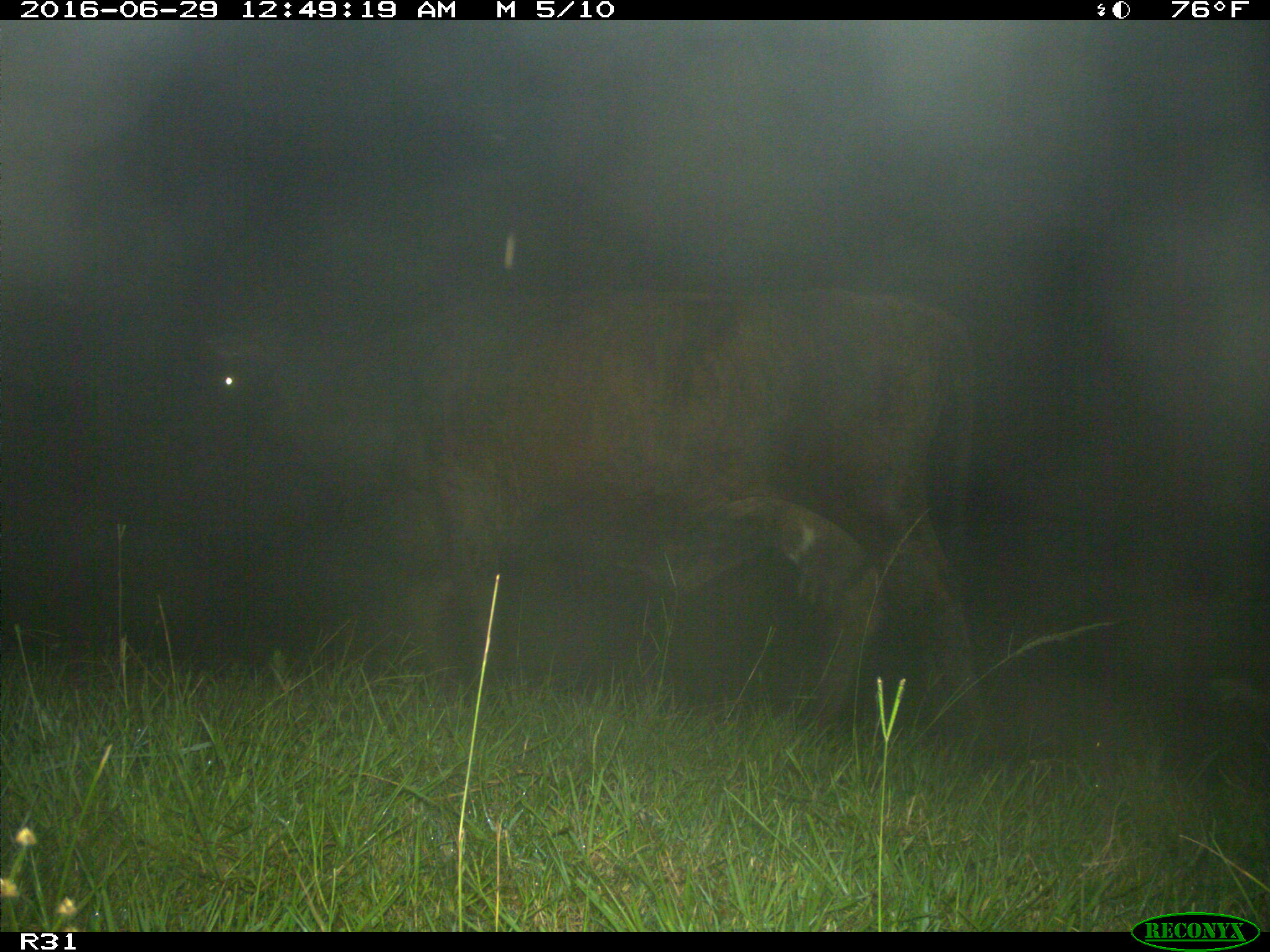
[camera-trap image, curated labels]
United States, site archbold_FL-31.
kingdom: Animalia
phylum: Chordata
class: Mammalia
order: Artiodactyla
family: Bovidae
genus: Bos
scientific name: Bos taurus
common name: domestic cow